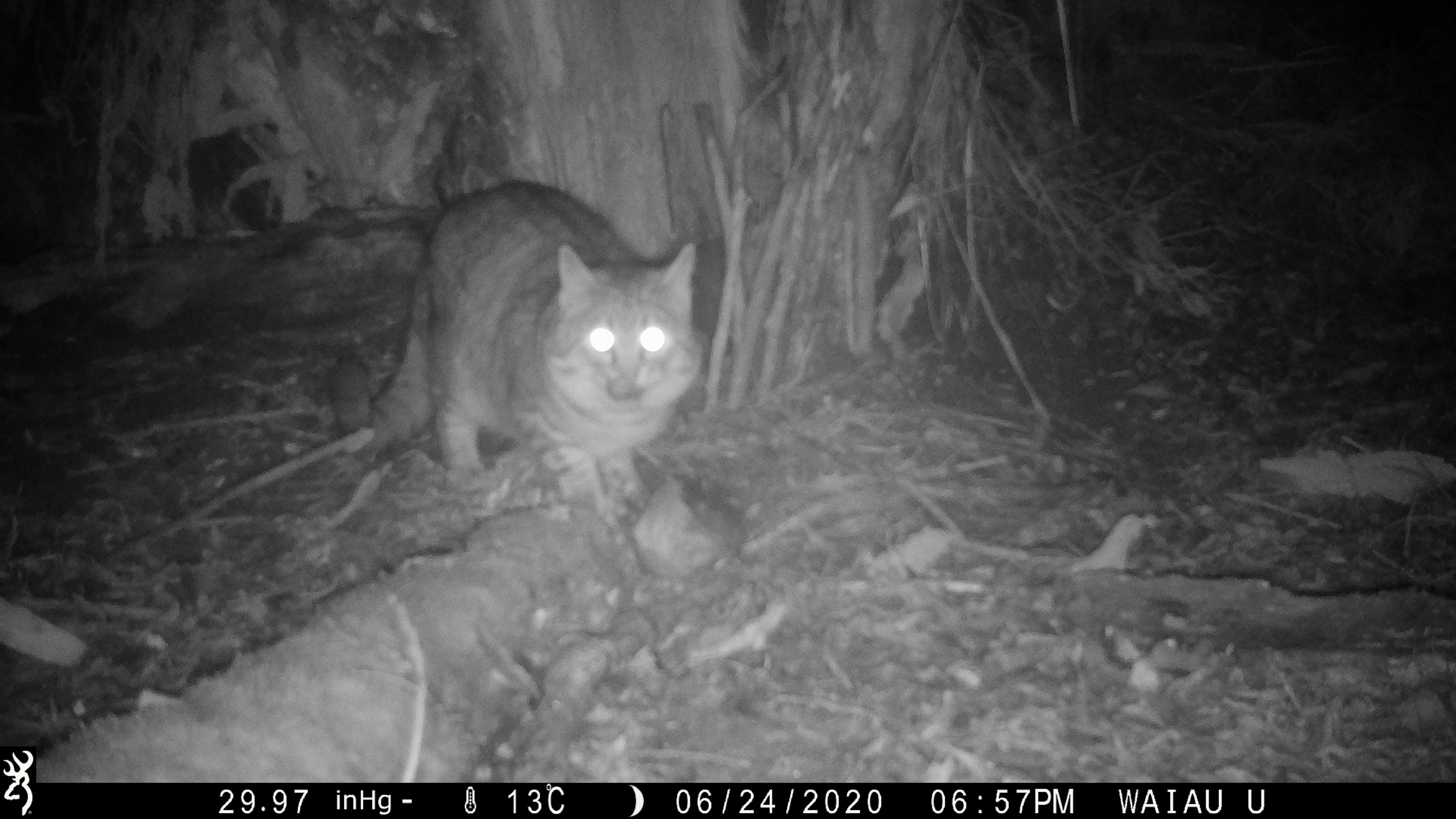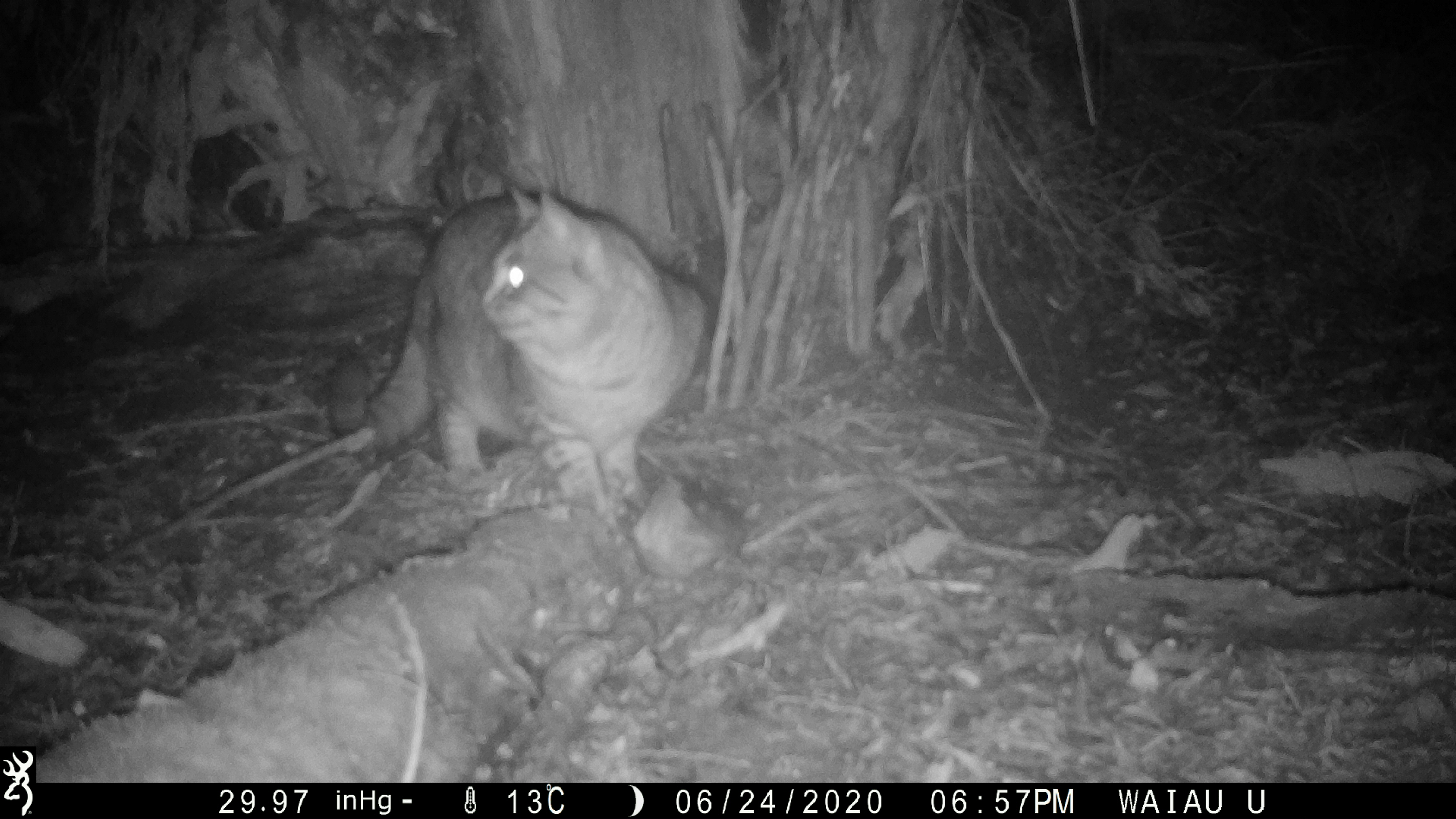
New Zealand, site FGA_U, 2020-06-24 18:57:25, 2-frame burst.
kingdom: Animalia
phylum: Chordata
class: Mammalia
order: Carnivora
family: Felidae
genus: Felis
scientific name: Felis catus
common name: domestic cat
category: cat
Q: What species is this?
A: Cat (domestic cat) (Felis catus).